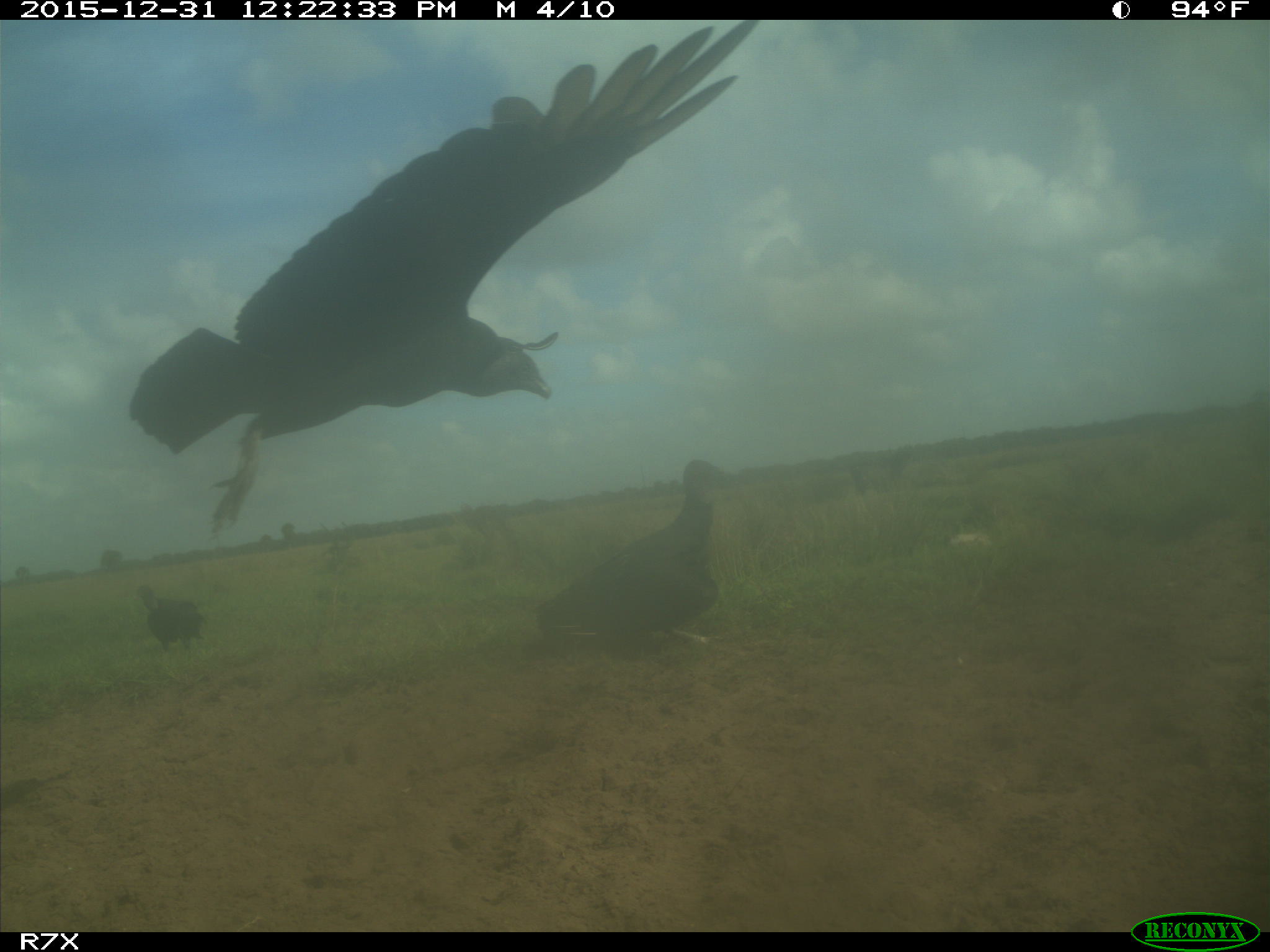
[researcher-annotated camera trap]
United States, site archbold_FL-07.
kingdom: Animalia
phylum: Chordata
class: Aves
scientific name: Aves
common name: birds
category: unidentified bird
Unidentified bird (birds) (Aves).